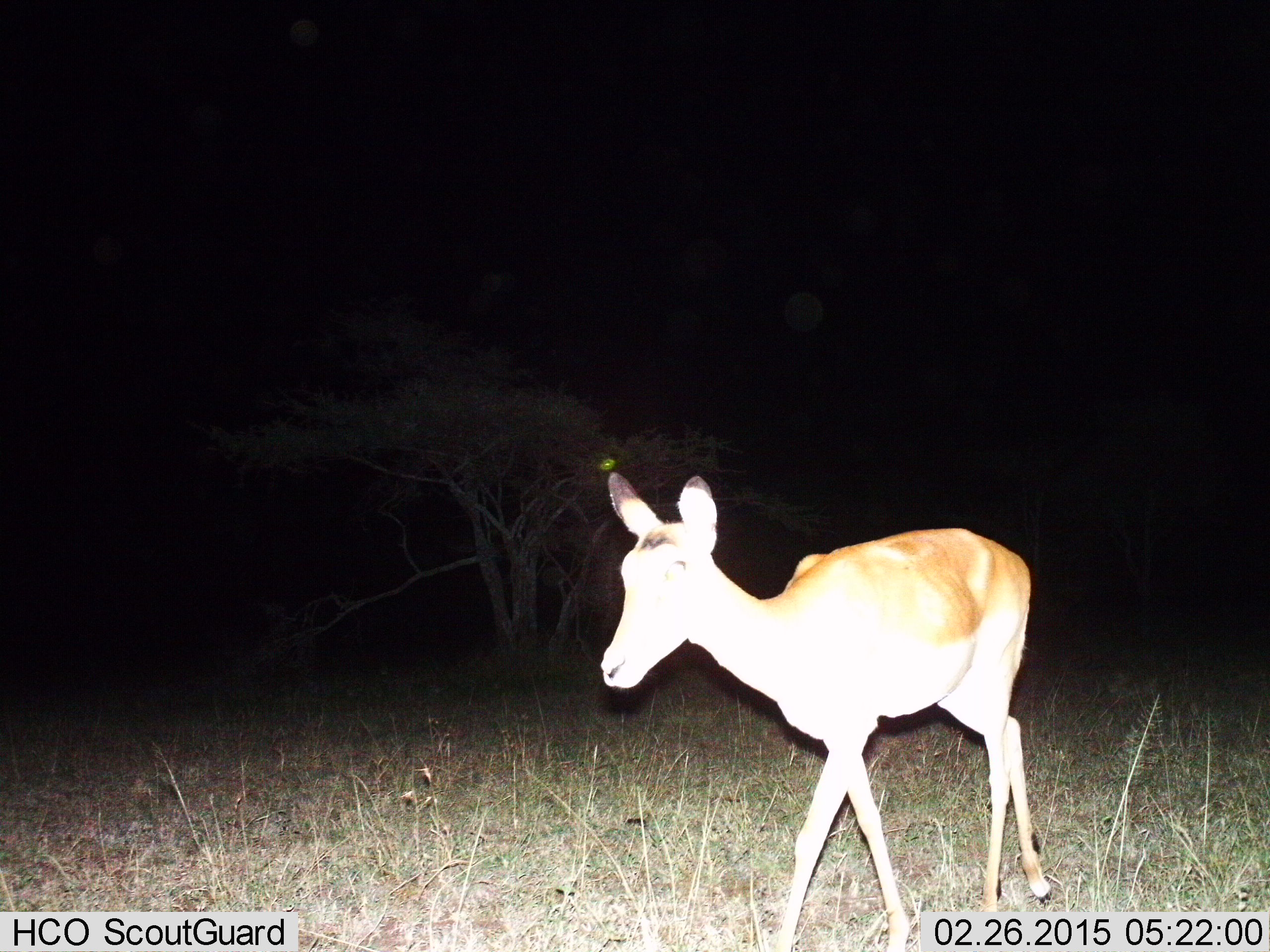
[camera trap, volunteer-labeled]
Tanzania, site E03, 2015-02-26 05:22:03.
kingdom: Animalia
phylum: Chordata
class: Mammalia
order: Artiodactyla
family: Bovidae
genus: Aepyceros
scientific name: Aepyceros melampus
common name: impala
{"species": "impala (Aepyceros melampus)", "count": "1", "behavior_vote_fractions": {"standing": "30%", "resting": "0%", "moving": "90%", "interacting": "0%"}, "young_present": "0%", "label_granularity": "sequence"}